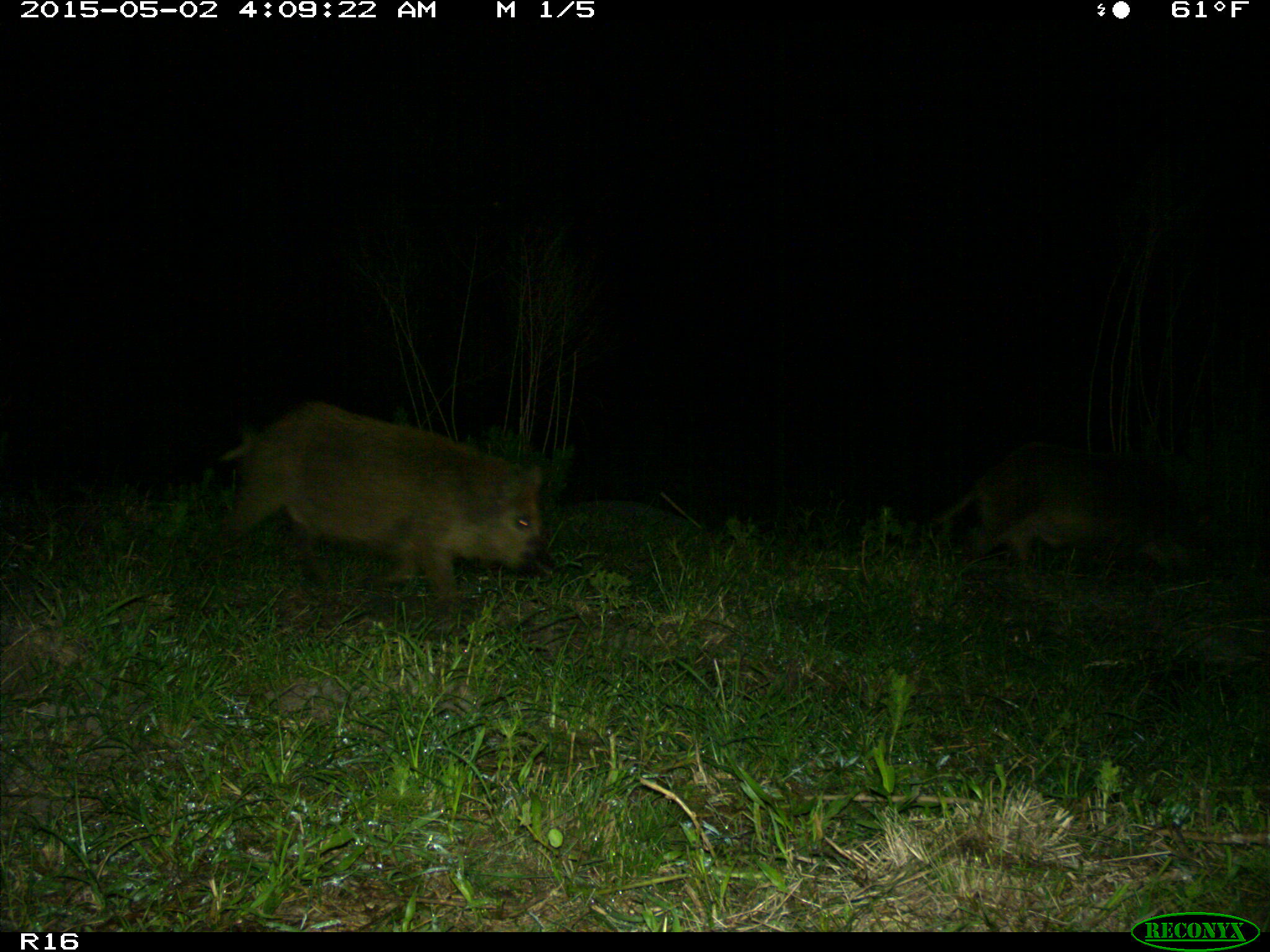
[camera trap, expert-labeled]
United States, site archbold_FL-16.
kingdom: Animalia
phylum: Chordata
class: Mammalia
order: Artiodactyla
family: Suidae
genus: Sus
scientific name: Sus scrofa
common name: wild boar